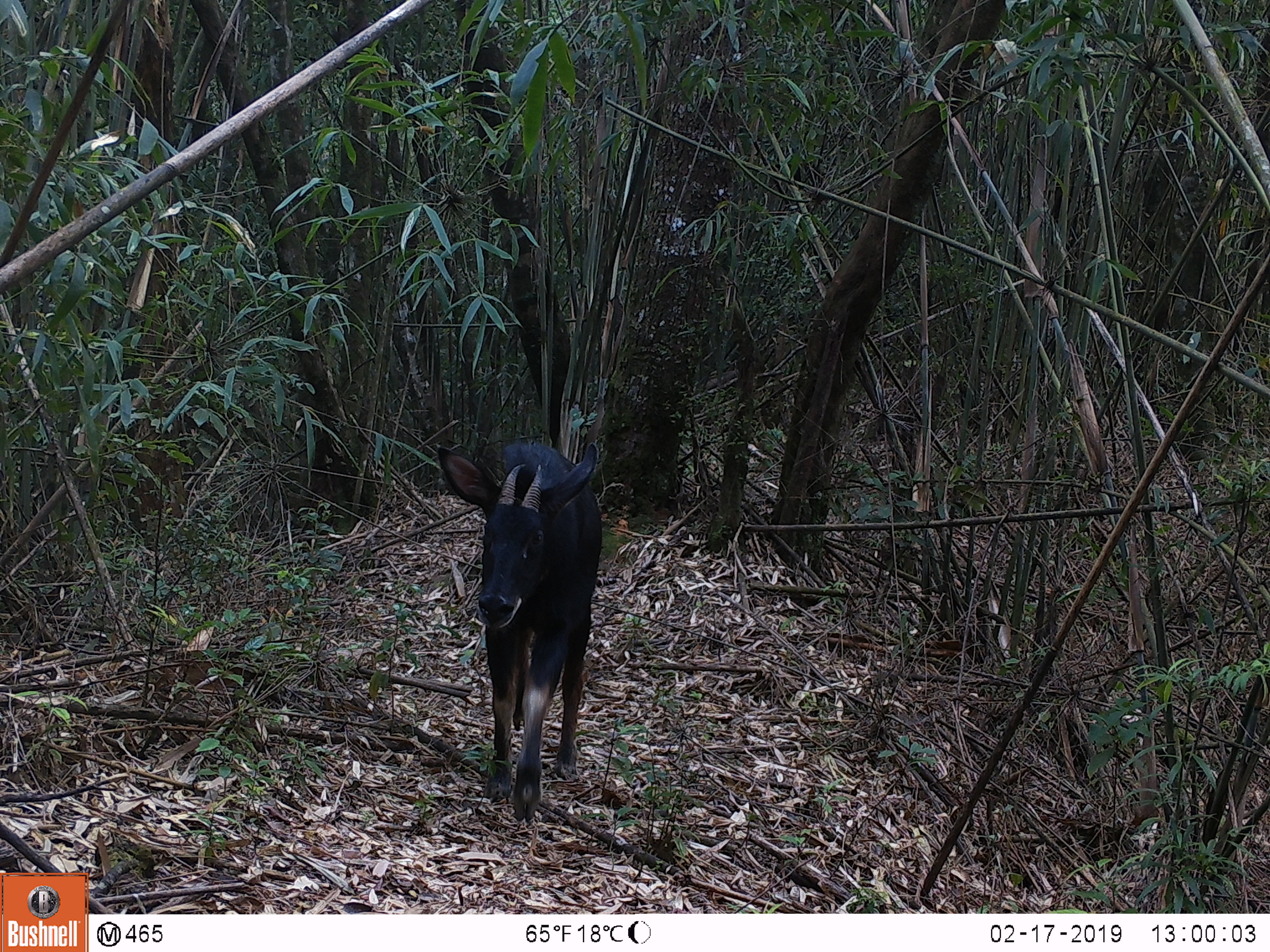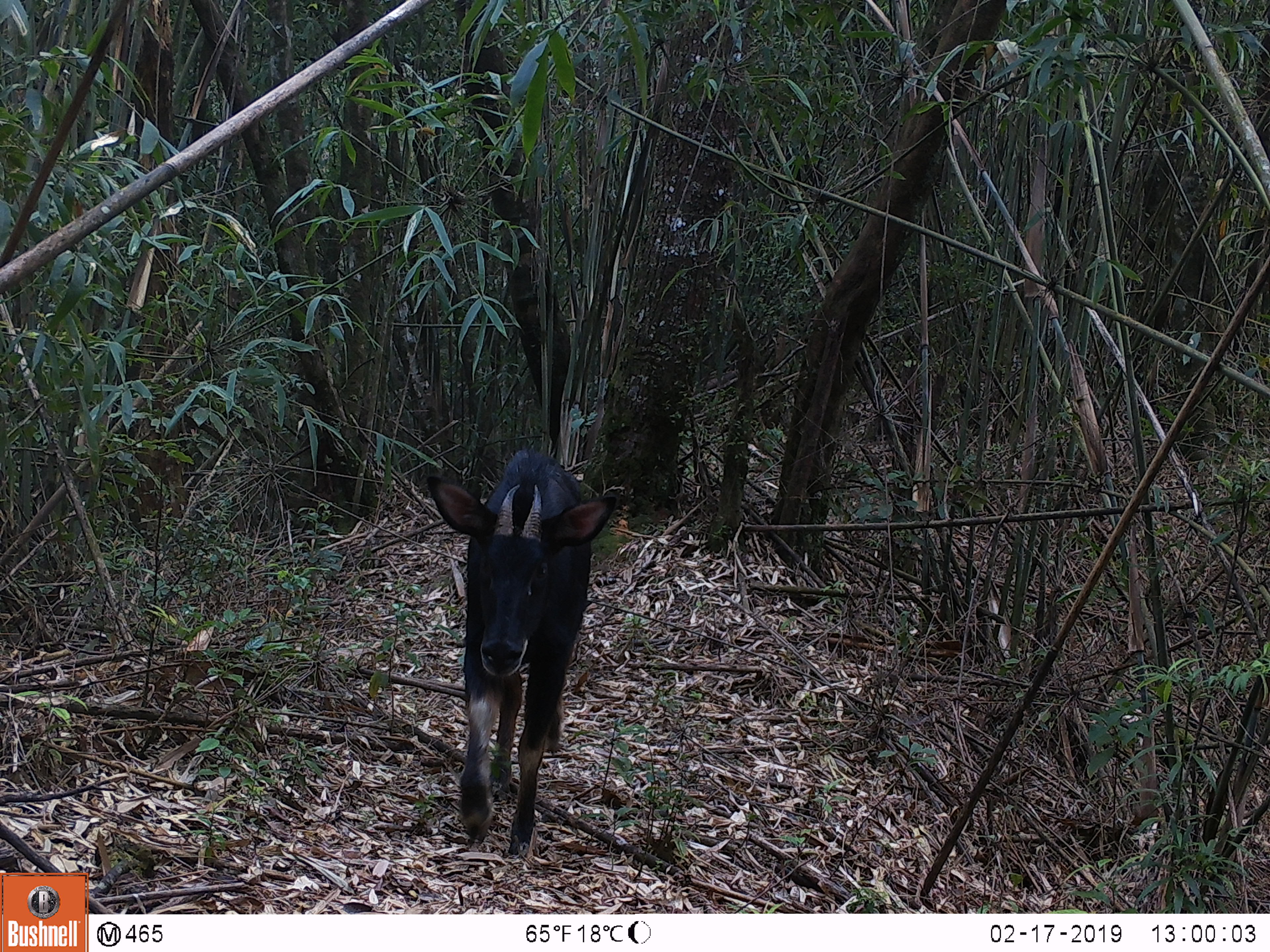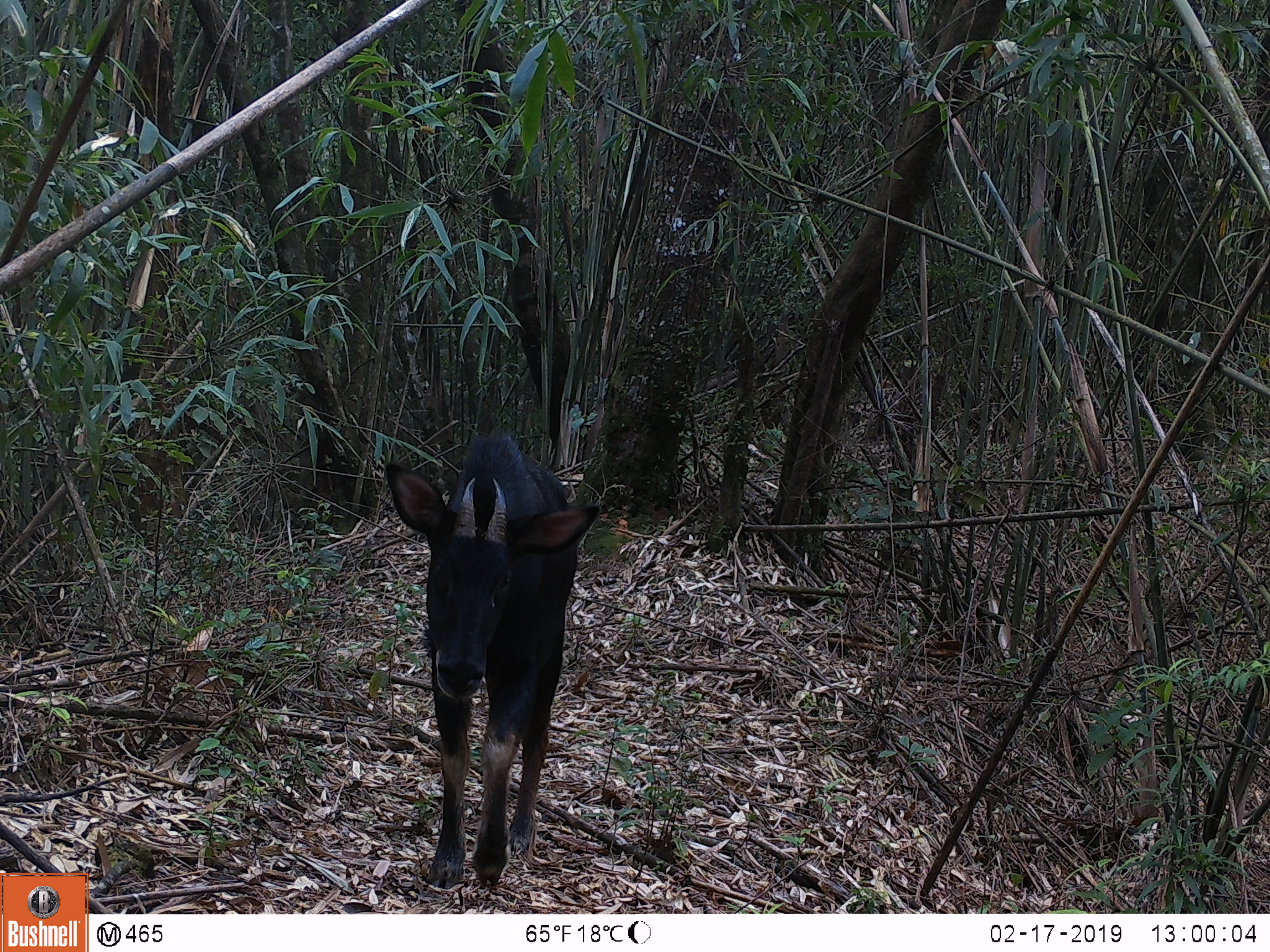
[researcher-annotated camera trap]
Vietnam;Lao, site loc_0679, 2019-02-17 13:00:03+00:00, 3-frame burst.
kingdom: Animalia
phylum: Chordata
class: Mammalia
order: Artiodactyla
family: Bovidae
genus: Capricornis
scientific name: Capricornis sumatraensis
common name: chinese serow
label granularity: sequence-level